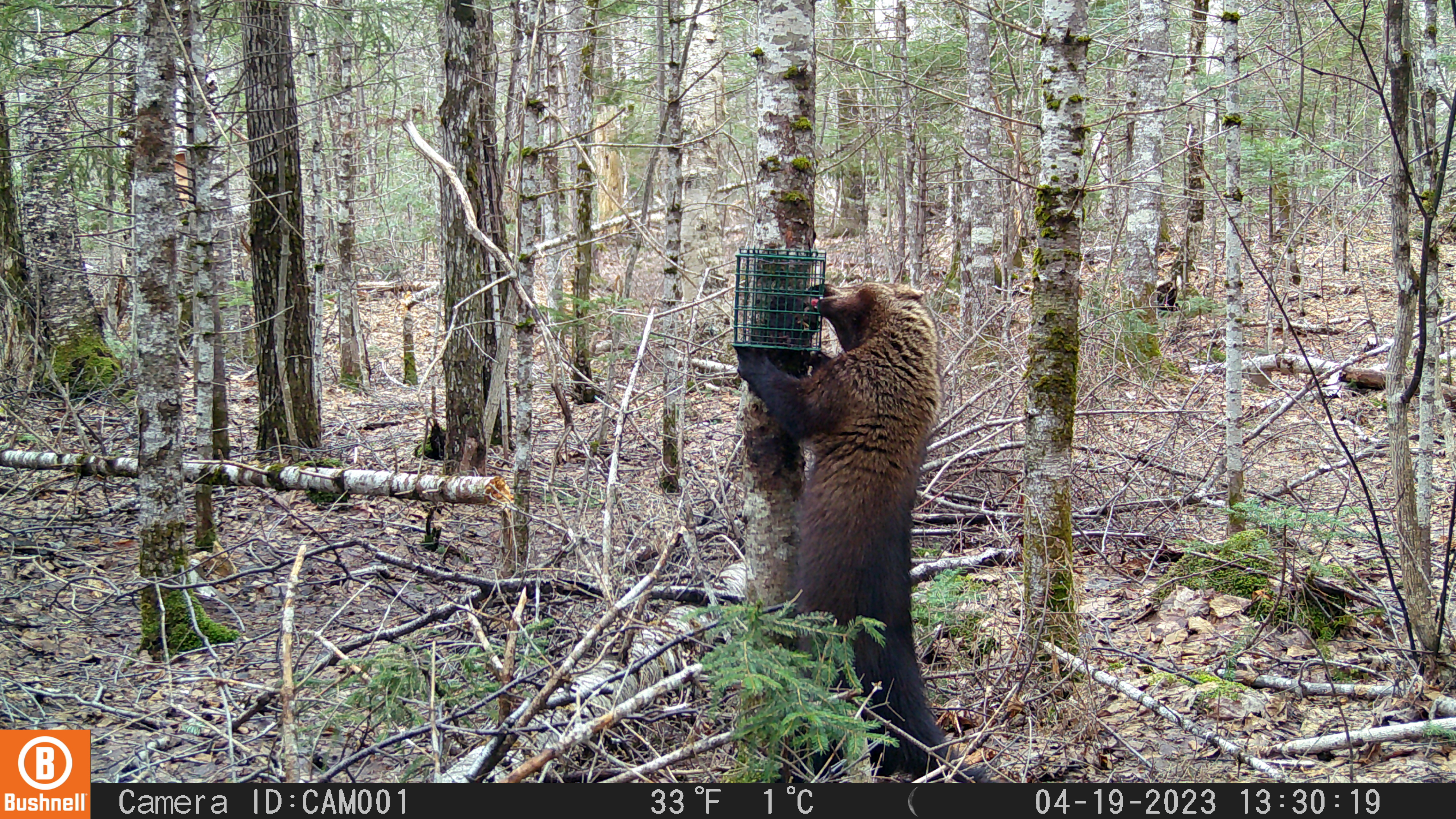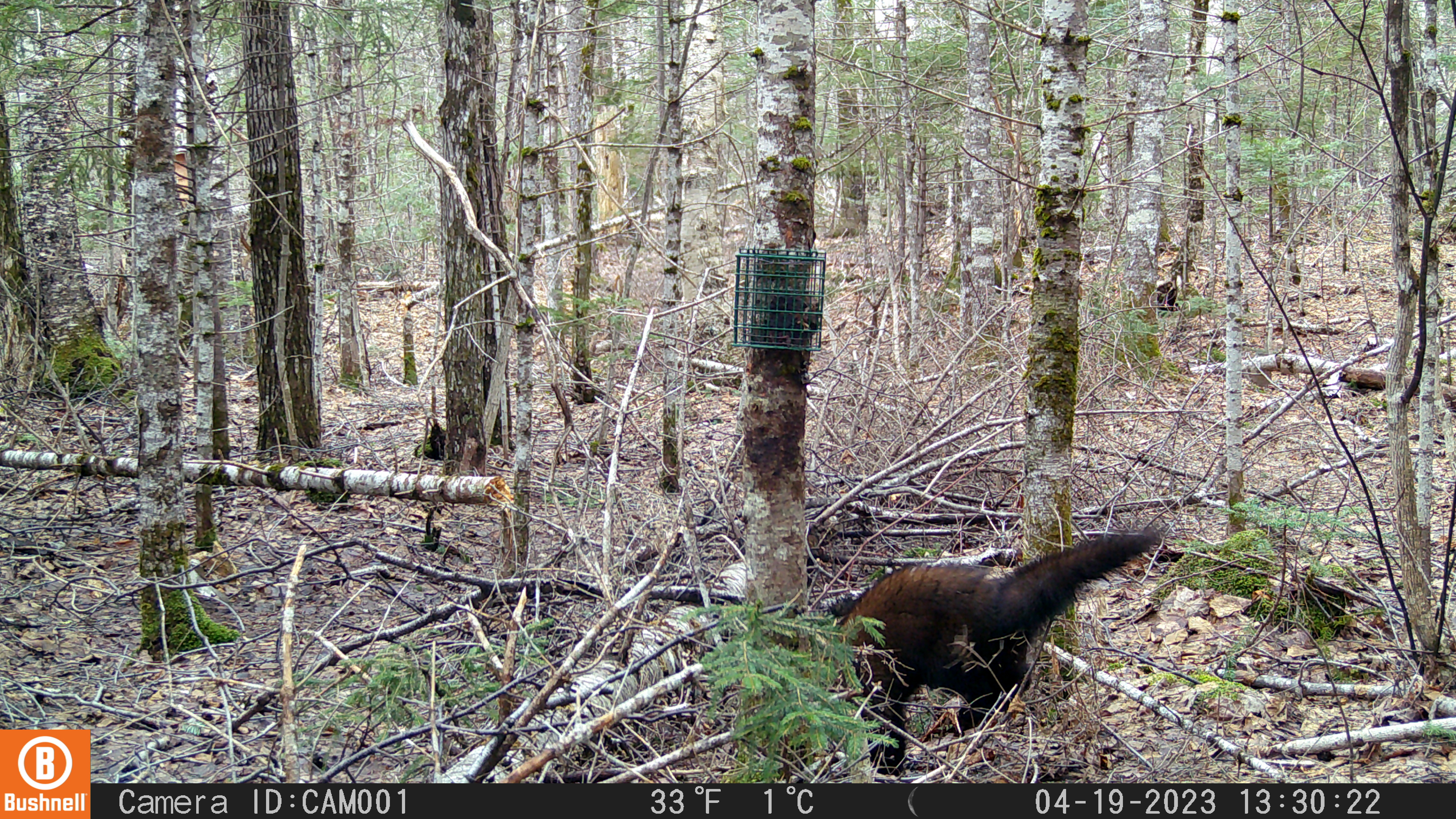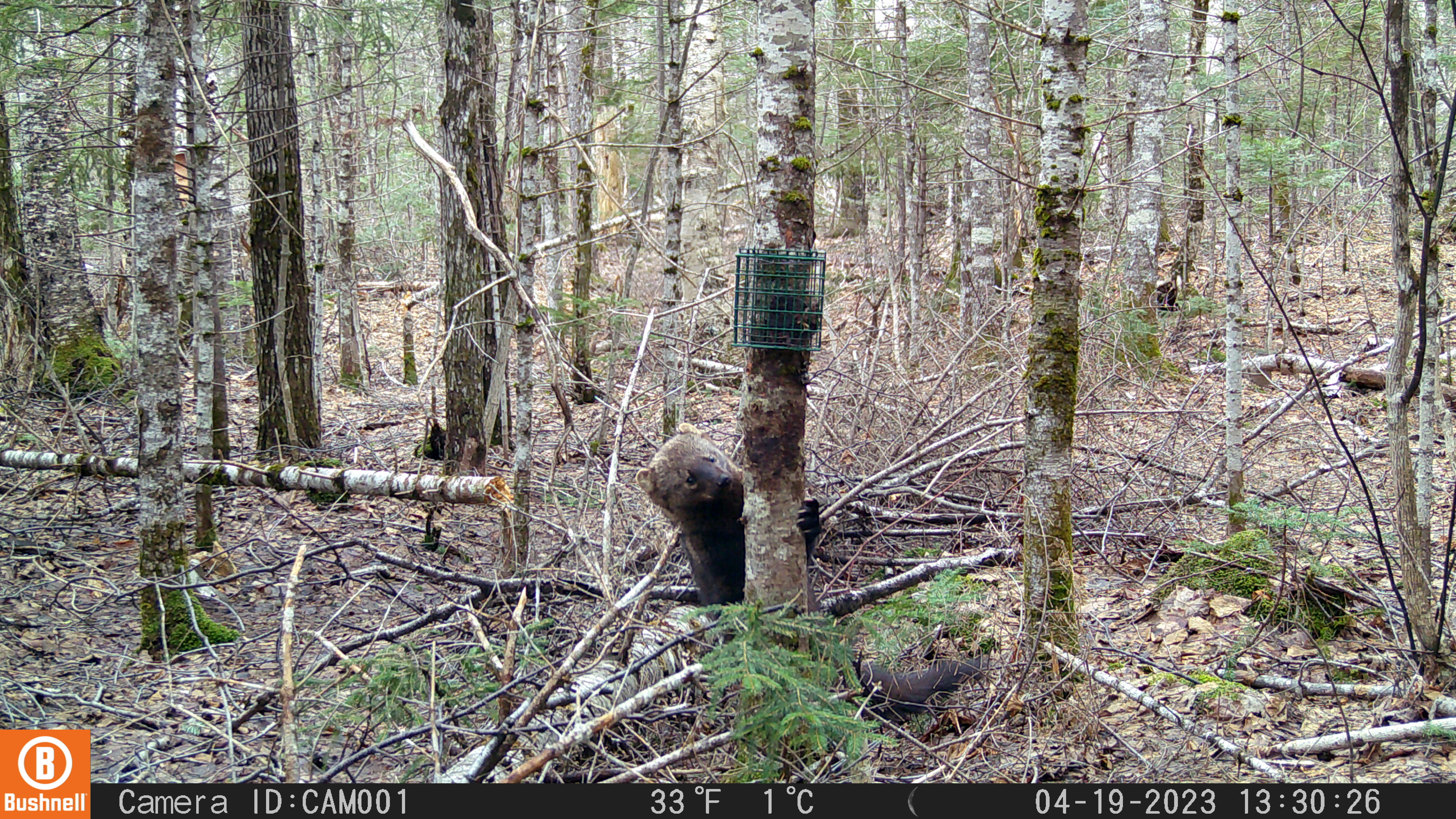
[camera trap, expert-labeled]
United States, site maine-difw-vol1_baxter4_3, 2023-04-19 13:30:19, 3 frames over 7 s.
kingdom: Animalia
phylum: Chordata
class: Mammalia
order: Carnivora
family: Mustelidae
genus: Pekania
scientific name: Pekania pennanti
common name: fisher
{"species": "fisher (Pekania pennanti)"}